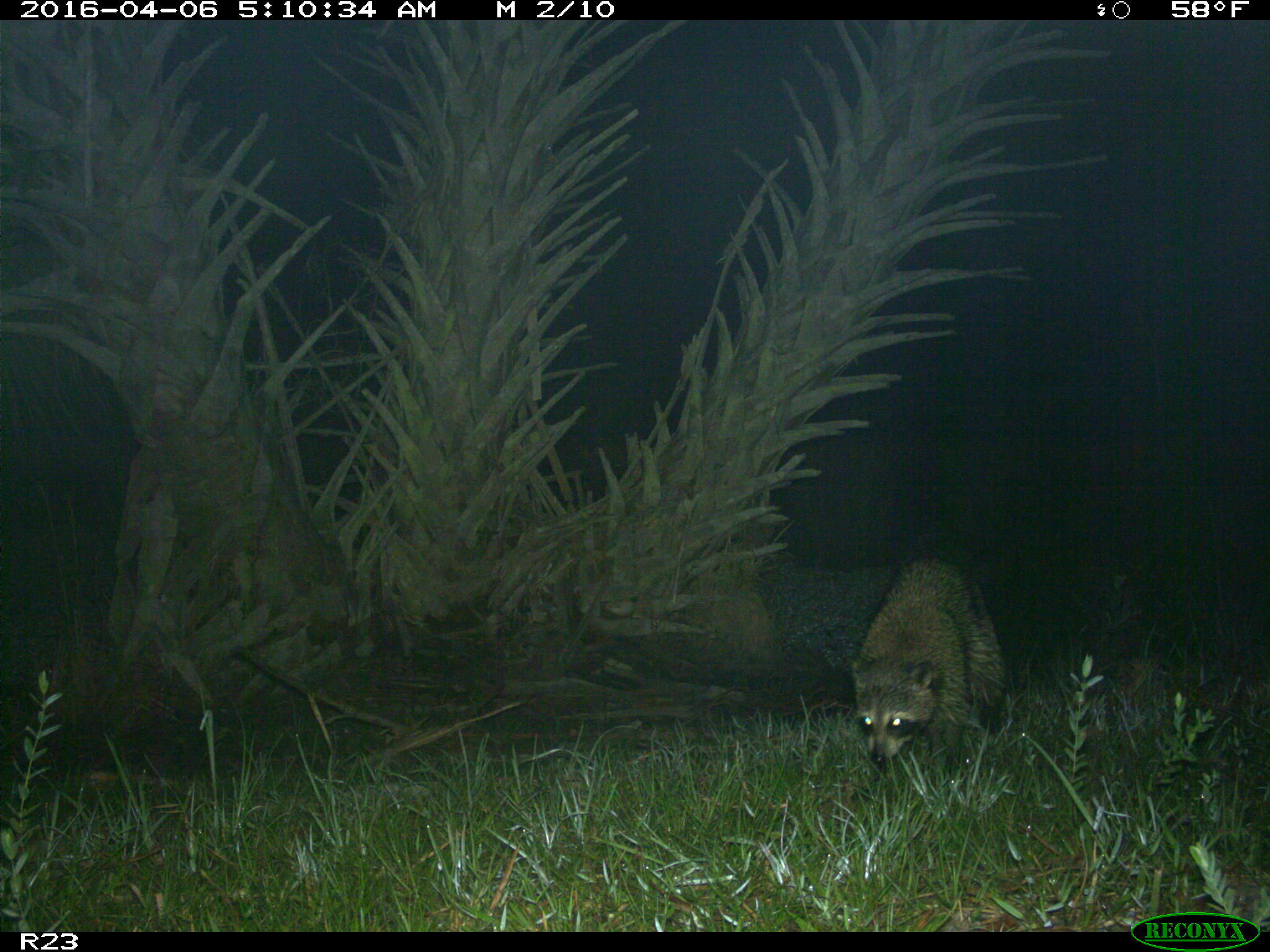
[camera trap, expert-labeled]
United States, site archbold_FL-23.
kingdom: Animalia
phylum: Chordata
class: Mammalia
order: Carnivora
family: Procyonidae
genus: Procyon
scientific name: Procyon lotor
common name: common raccoon